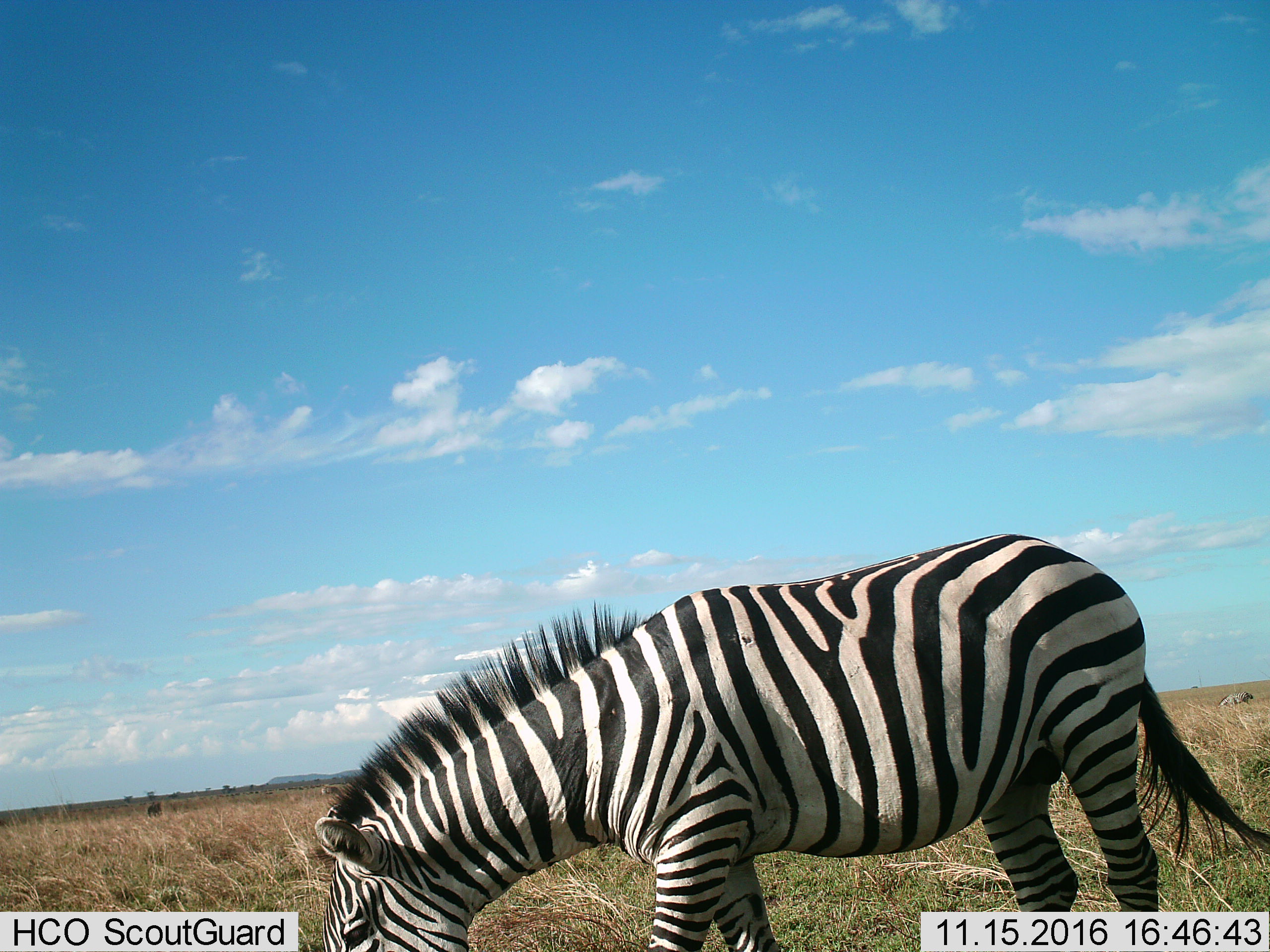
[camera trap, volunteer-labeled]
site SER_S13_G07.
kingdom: Animalia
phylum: Chordata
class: Mammalia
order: Perissodactyla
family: Equidae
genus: Equus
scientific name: Equus quagga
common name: plains zebra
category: zebraplains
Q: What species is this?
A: Zebraplains (plains zebra) (Equus quagga).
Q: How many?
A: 2.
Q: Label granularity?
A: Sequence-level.